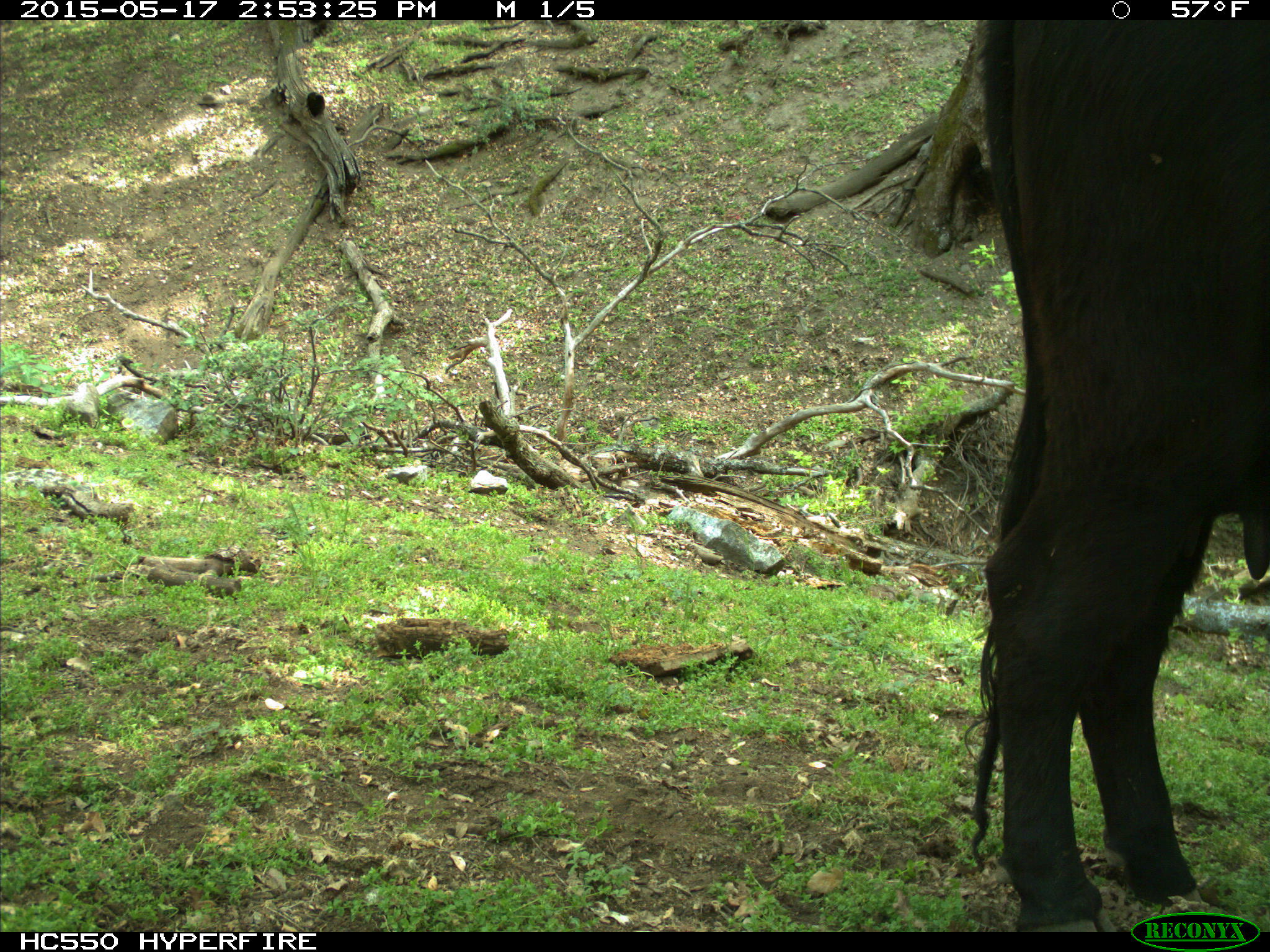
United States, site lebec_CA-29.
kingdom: Animalia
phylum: Chordata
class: Mammalia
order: Artiodactyla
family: Bovidae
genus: Bos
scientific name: Bos taurus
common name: domestic cow